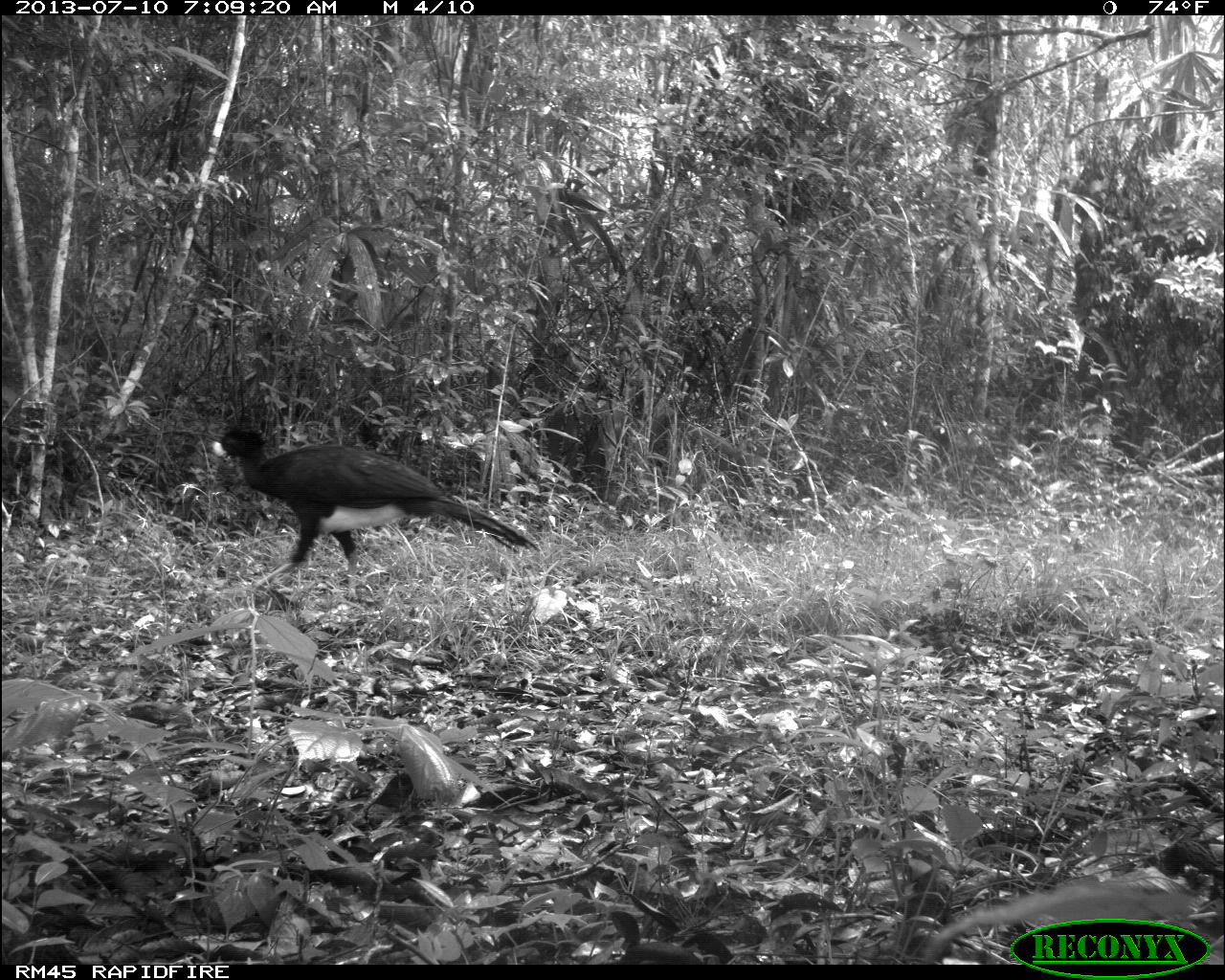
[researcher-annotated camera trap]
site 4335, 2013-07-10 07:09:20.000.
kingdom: Animalia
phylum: Chordata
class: Aves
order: Galliformes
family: Cracidae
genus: Crax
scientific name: Crax rubra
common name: great curassow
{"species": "Crax rubra (great curassow)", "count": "1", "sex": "male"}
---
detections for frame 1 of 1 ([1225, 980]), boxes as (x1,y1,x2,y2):
crax rubra: (213,426,540,602)